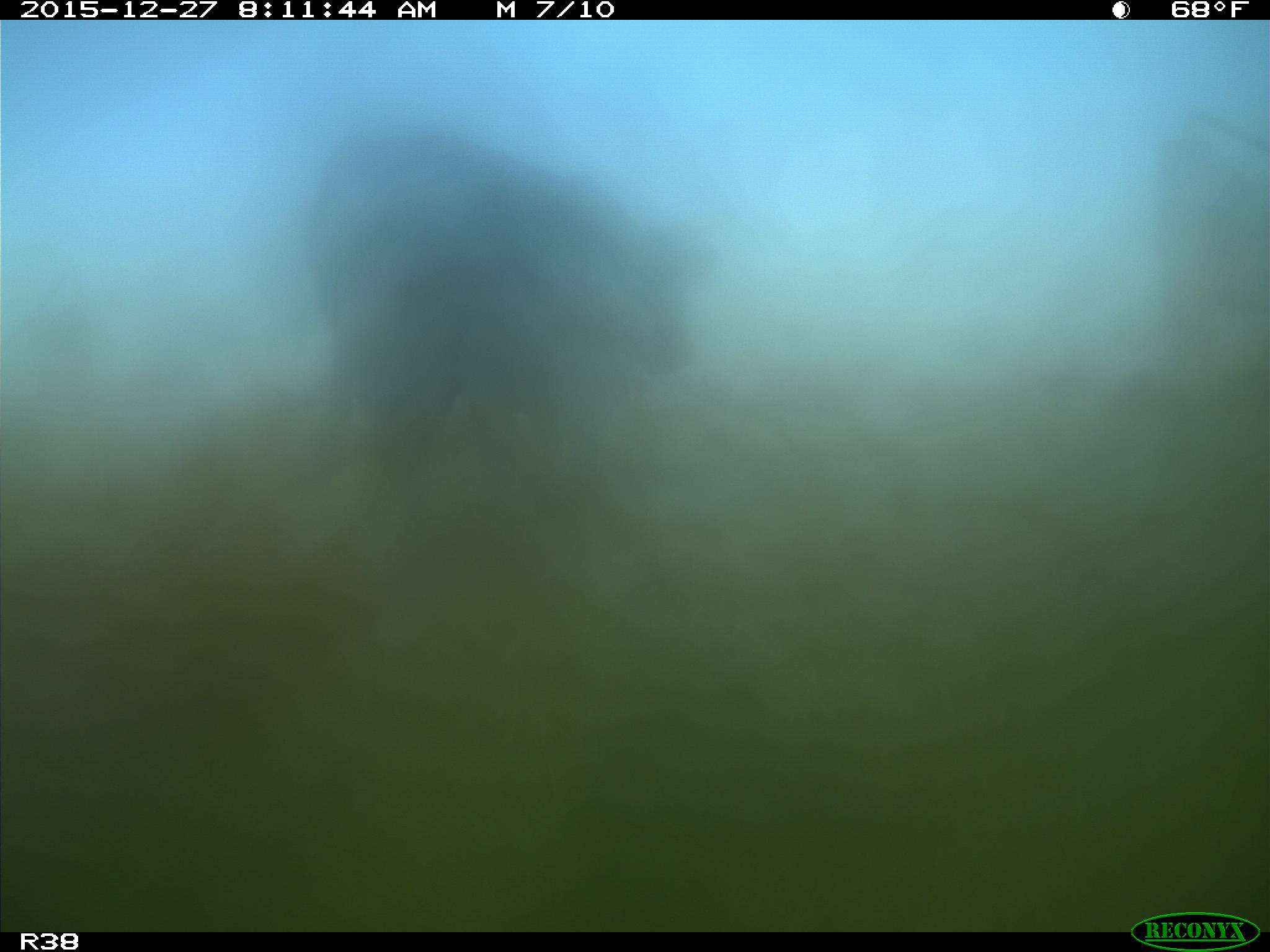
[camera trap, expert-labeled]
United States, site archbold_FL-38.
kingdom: Animalia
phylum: Chordata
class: Mammalia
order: Artiodactyla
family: Bovidae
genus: Bos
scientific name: Bos taurus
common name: domestic cow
Bos taurus (domestic cow).